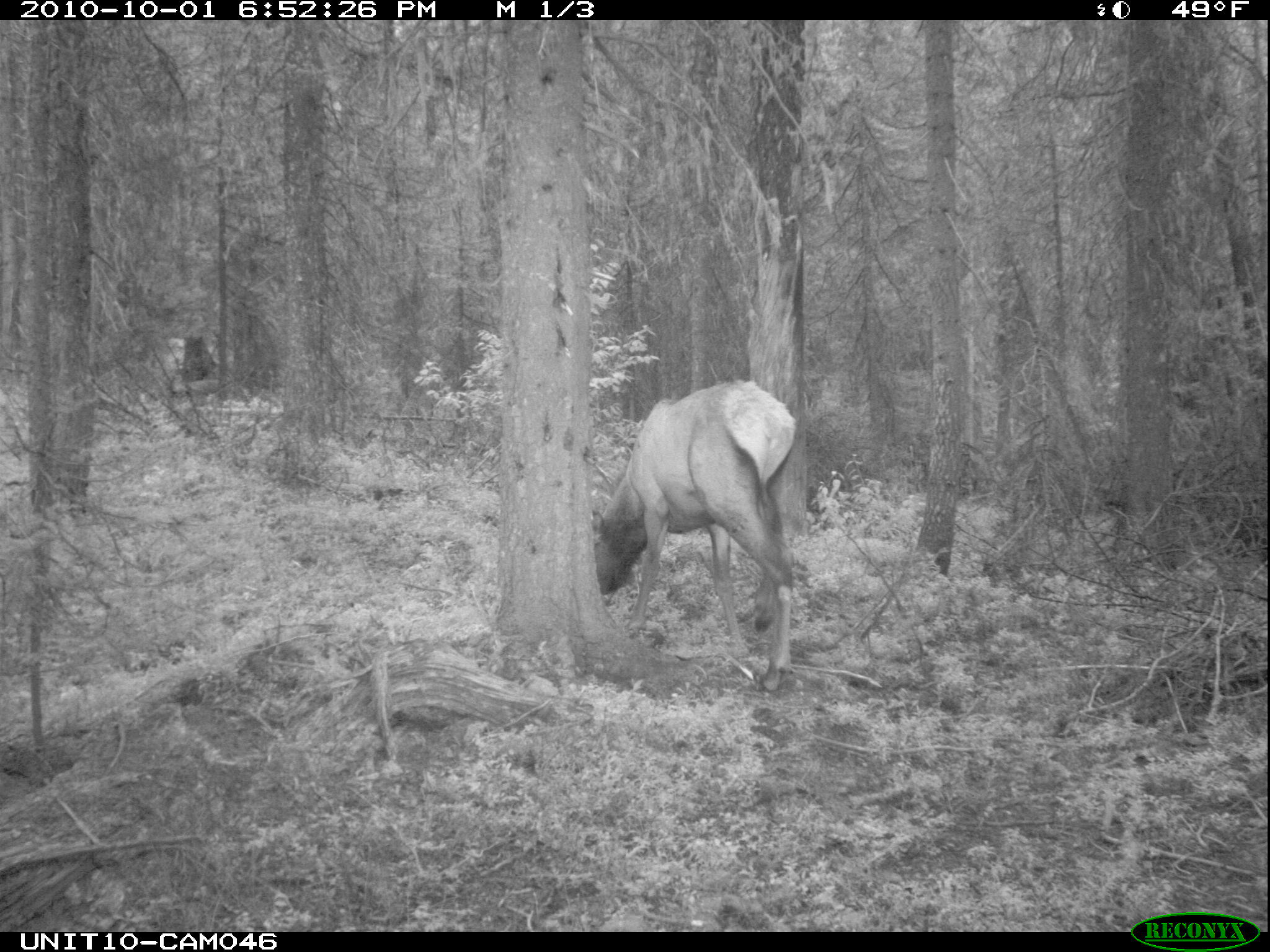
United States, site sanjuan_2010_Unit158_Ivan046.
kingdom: Animalia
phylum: Chordata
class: Mammalia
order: Artiodactyla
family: Cervidae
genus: Cervus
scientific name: Cervus elaphus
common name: red deer